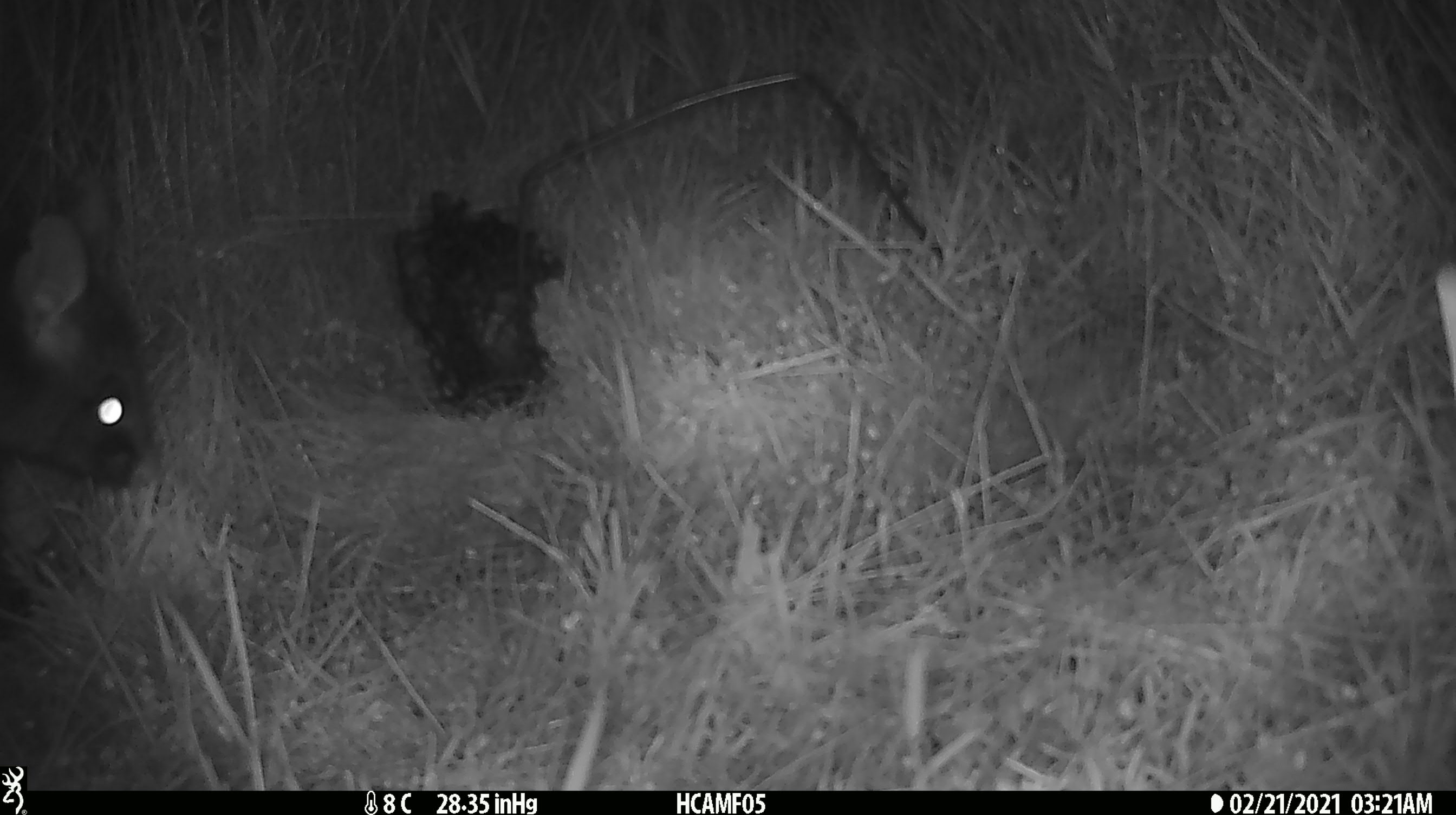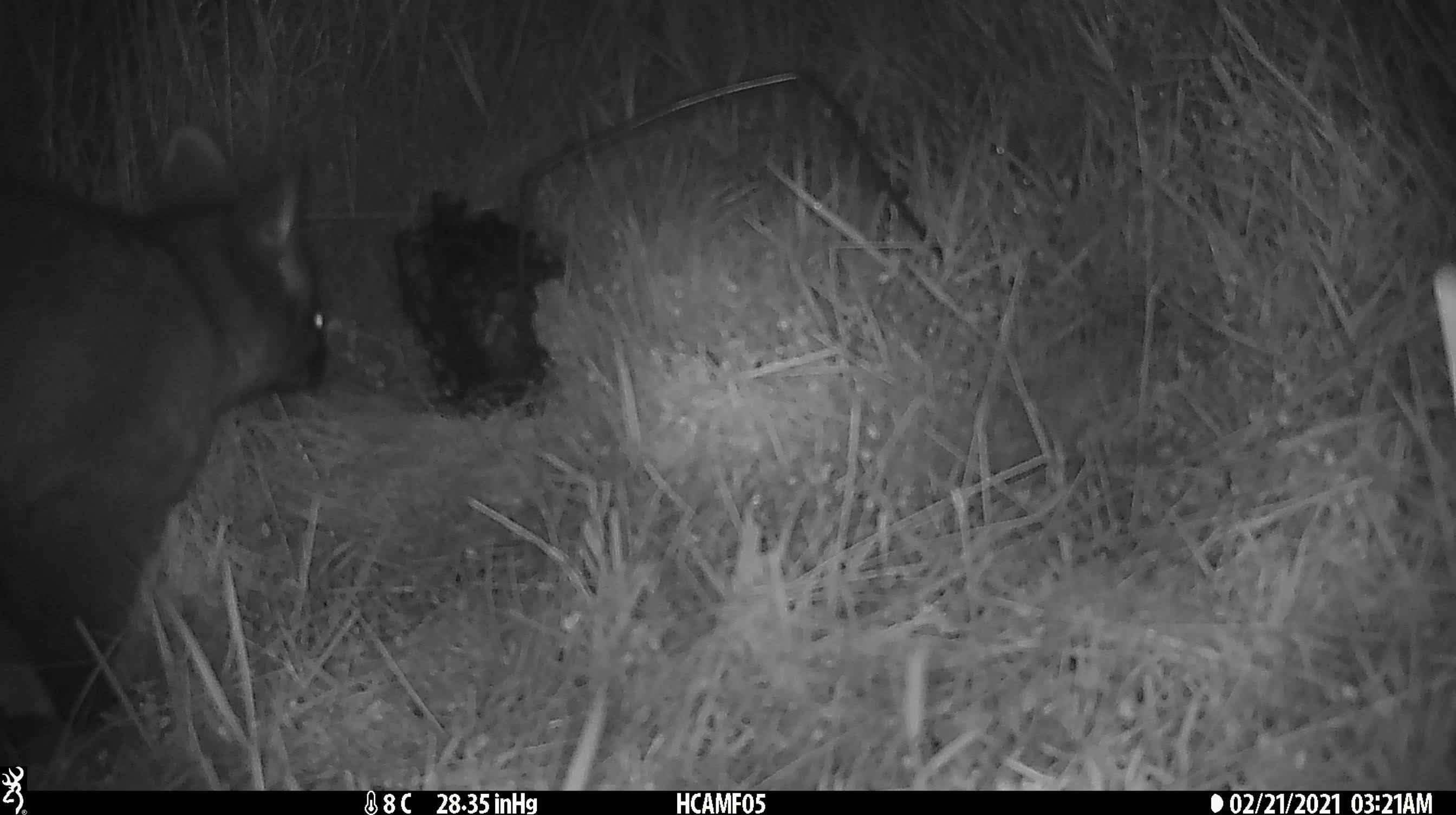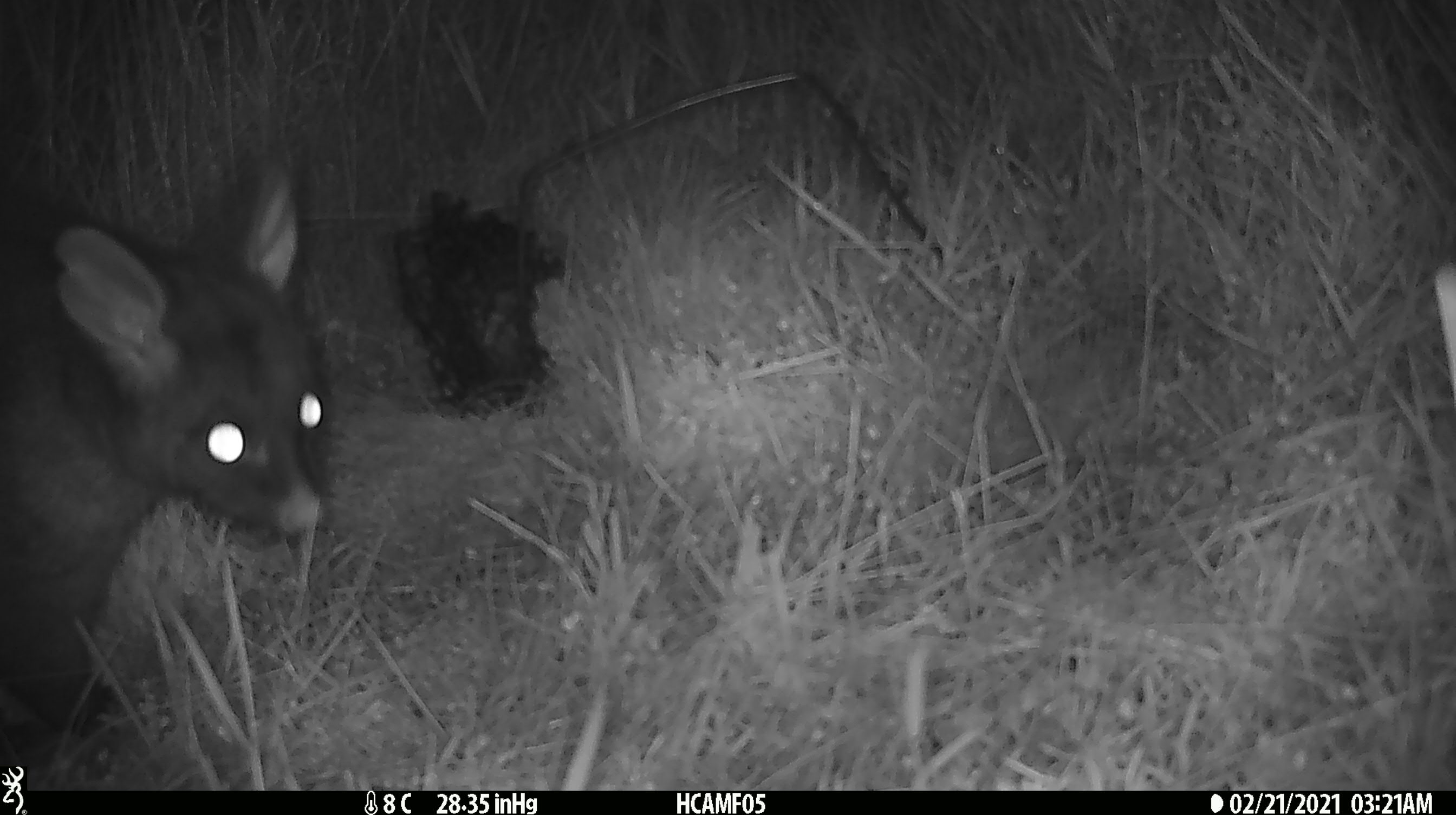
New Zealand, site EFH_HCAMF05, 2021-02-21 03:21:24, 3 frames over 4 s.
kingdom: Animalia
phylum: Chordata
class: Mammalia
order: Diprotodontia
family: Phalangeridae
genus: Trichosurus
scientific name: Trichosurus vulpecula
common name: common brushtail possum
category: possum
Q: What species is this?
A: Possum (common brushtail possum) (Trichosurus vulpecula).